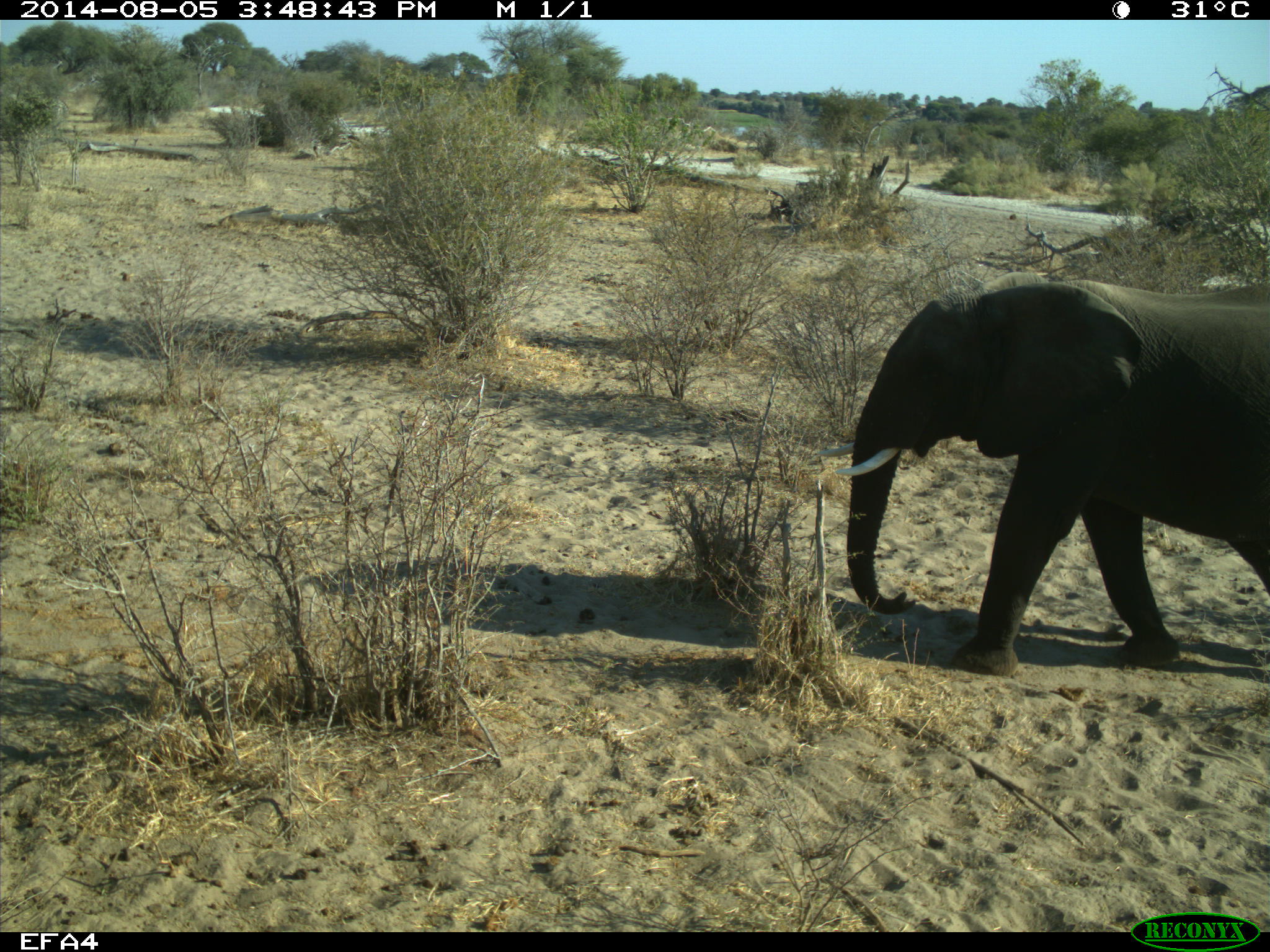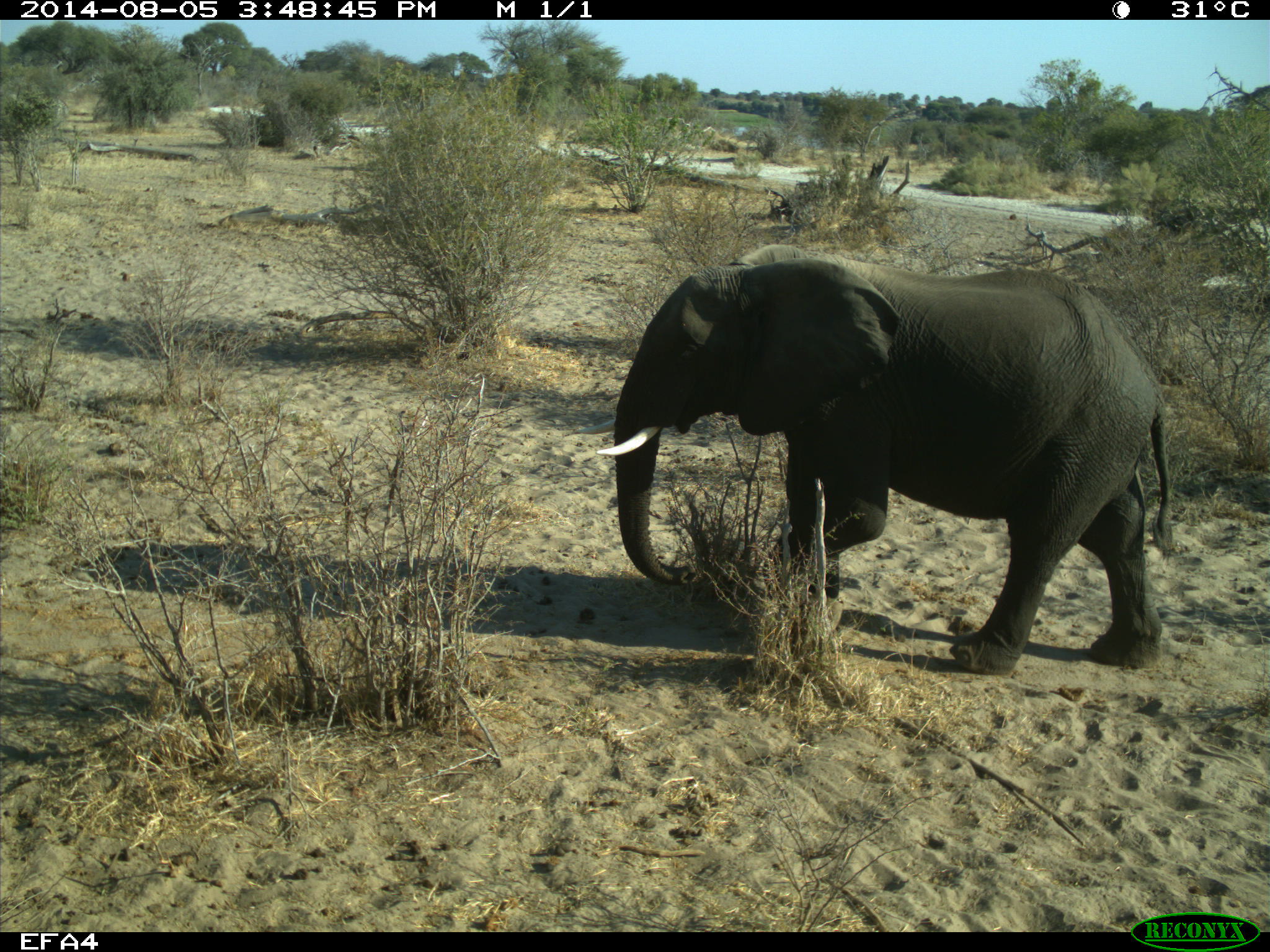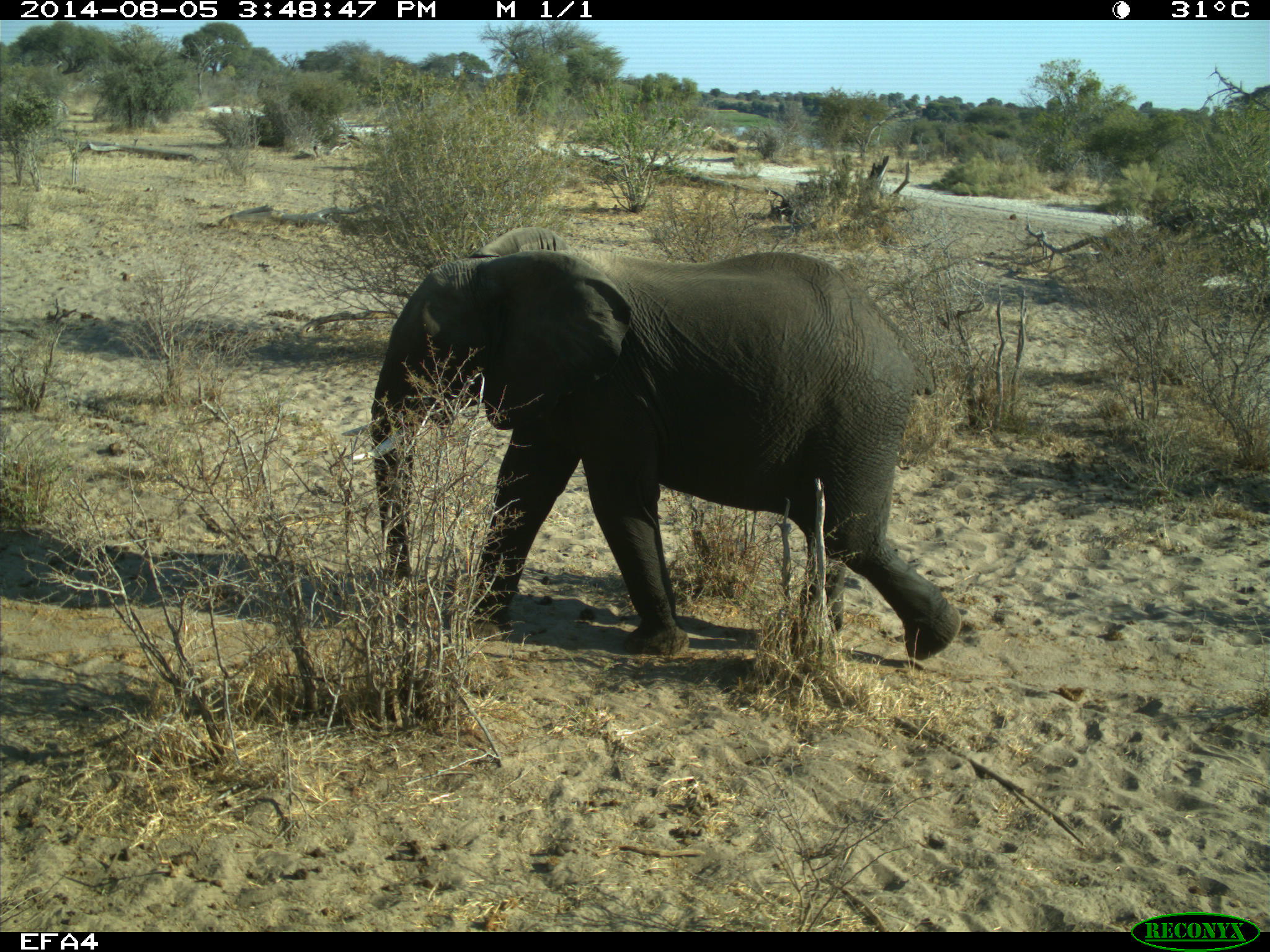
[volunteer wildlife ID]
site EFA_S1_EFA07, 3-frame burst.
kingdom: Animalia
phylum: Chordata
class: Mammalia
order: Proboscidea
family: Elephantidae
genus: Loxodonta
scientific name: Loxodonta africana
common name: african bush elephant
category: elephant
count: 1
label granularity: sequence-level